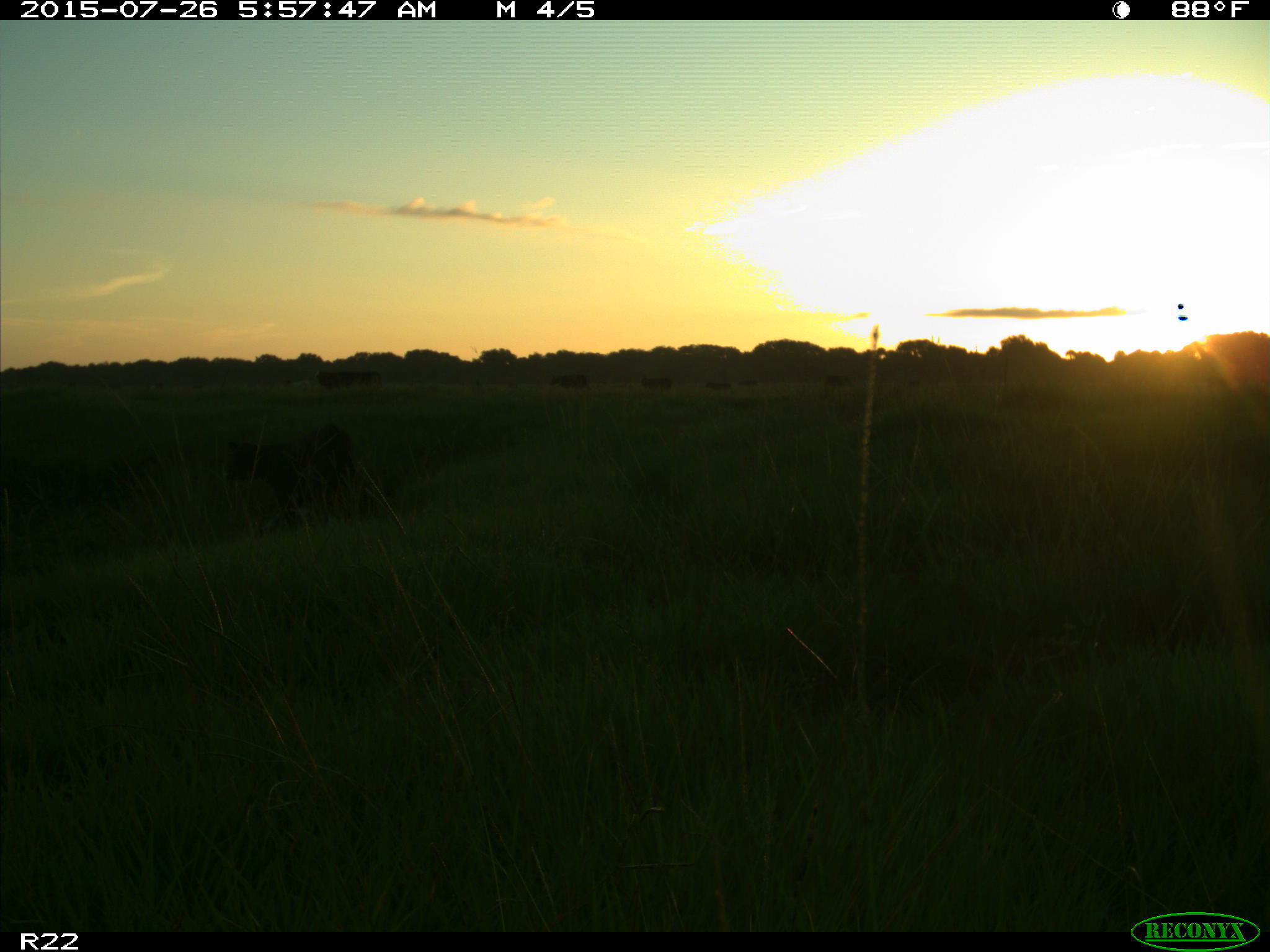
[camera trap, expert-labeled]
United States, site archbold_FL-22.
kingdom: Animalia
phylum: Chordata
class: Mammalia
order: Artiodactyla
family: Suidae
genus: Sus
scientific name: Sus scrofa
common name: wild boar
Sus scrofa (wild boar).